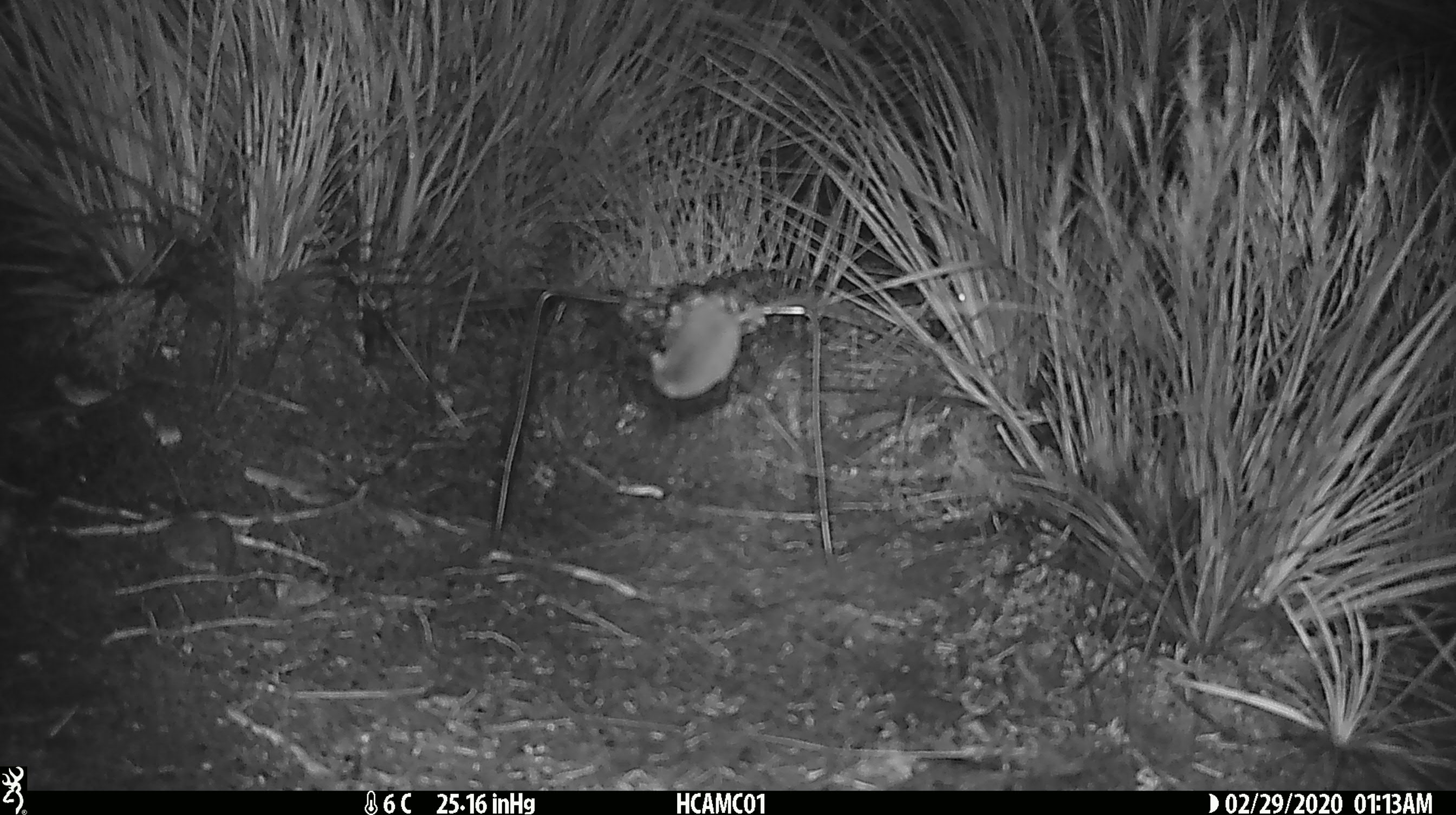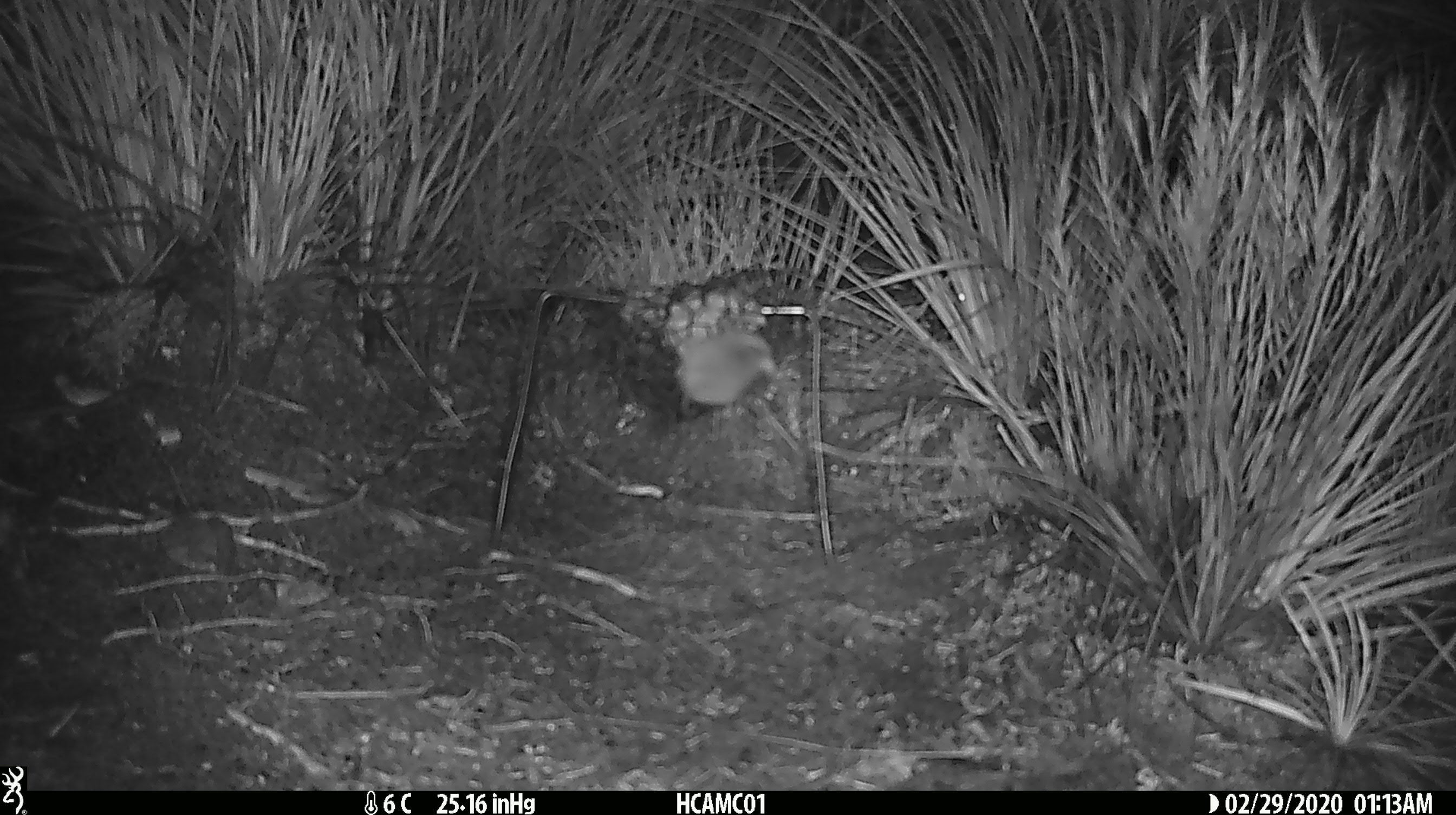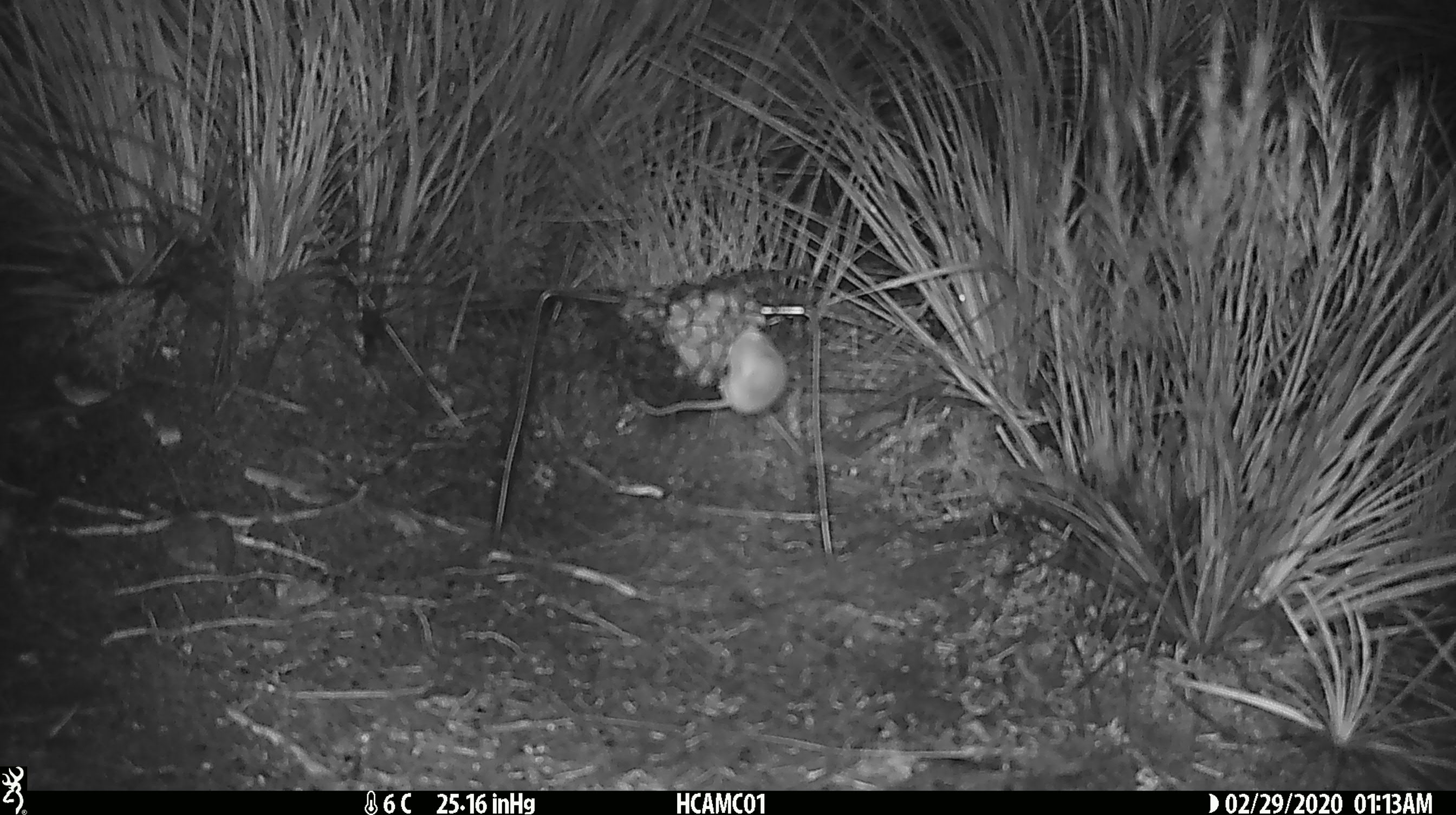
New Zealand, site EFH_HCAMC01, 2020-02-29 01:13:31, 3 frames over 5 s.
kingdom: Animalia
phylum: Chordata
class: Mammalia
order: Rodentia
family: Muridae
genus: Mus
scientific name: Mus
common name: mouse